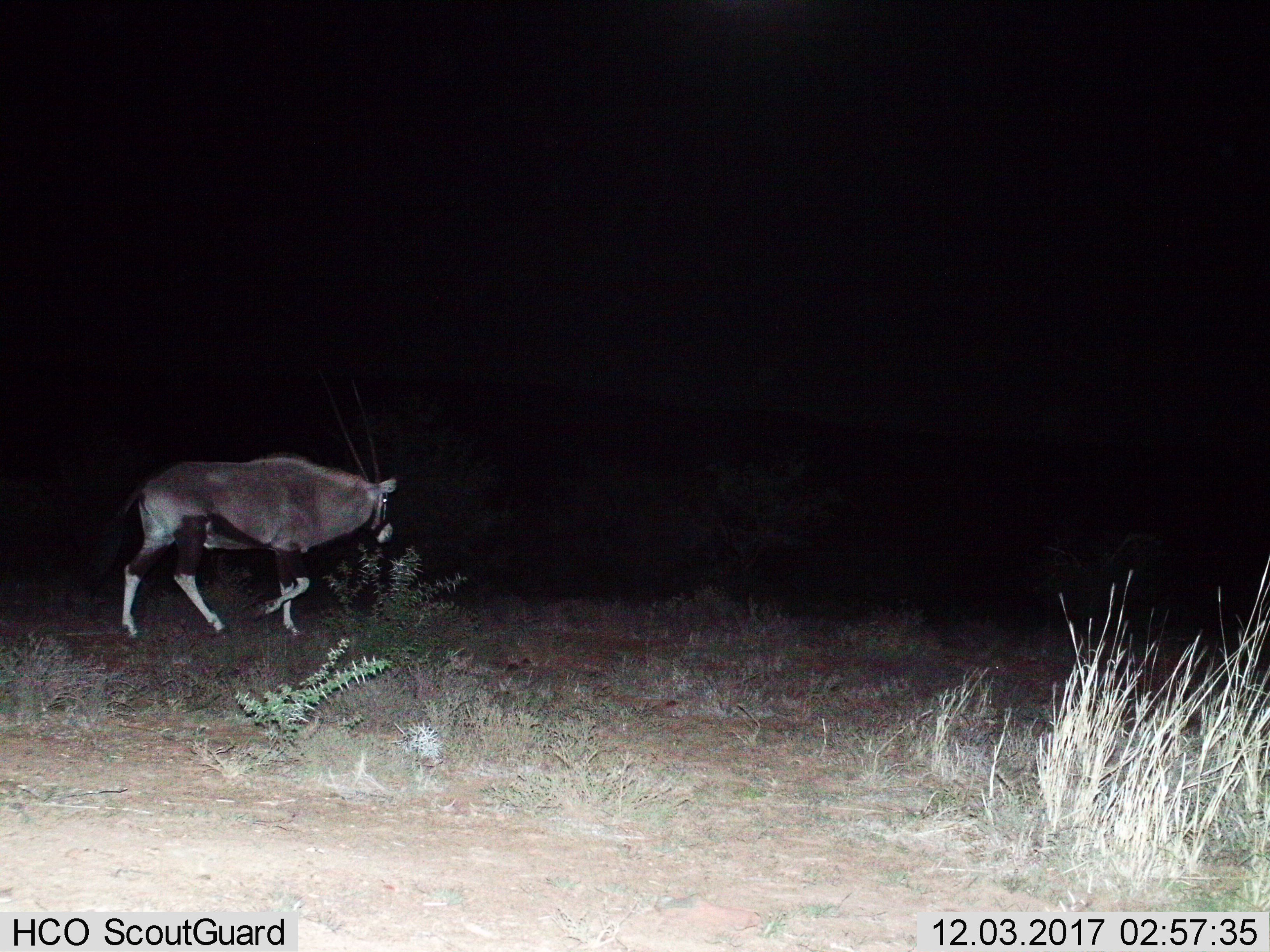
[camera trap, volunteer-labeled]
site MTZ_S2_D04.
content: unidentified animal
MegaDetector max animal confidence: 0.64